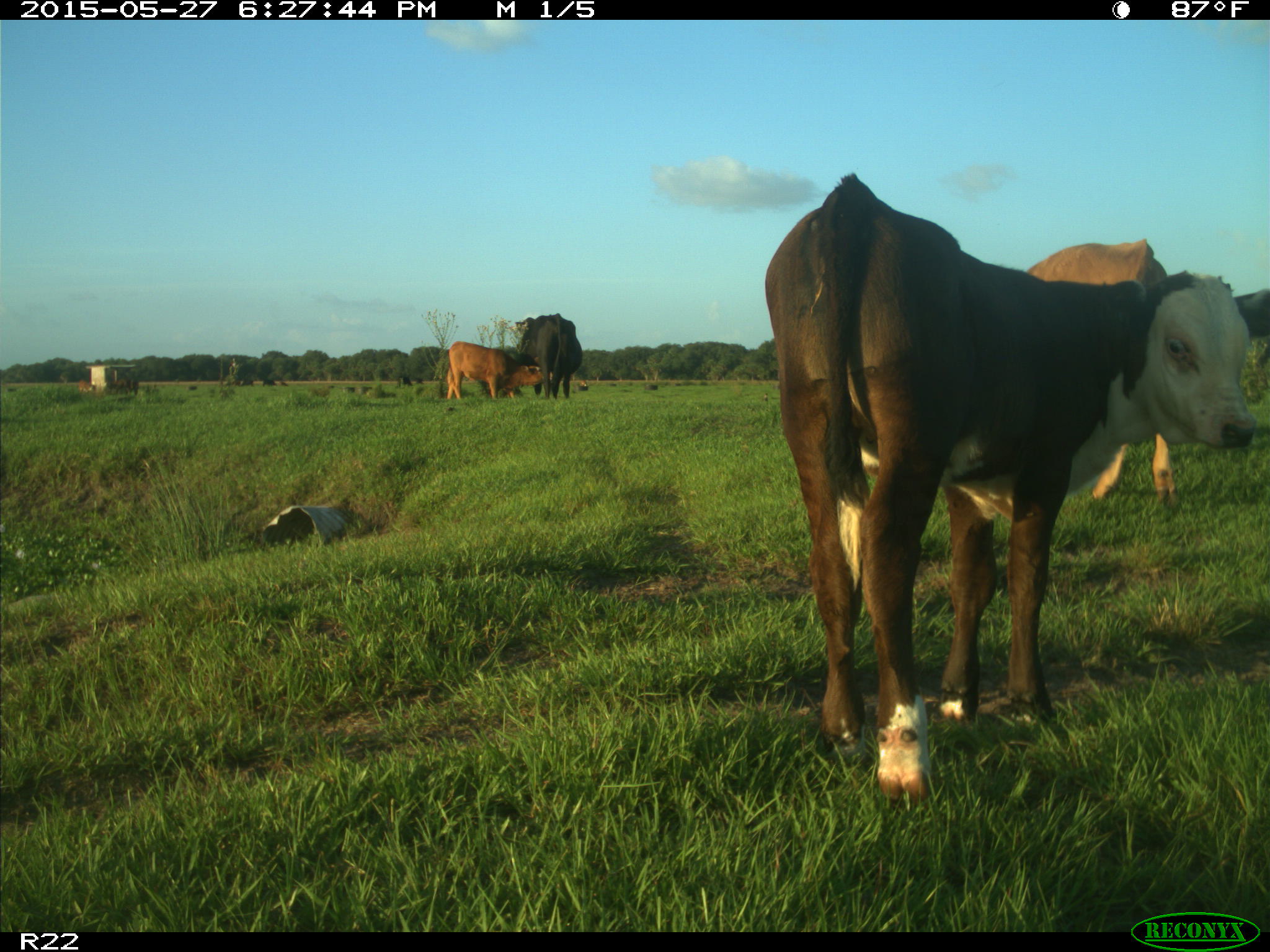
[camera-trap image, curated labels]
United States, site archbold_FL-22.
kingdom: Animalia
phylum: Chordata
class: Mammalia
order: Artiodactyla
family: Bovidae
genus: Bos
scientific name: Bos taurus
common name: domestic cow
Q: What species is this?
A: Bos taurus (domestic cow).